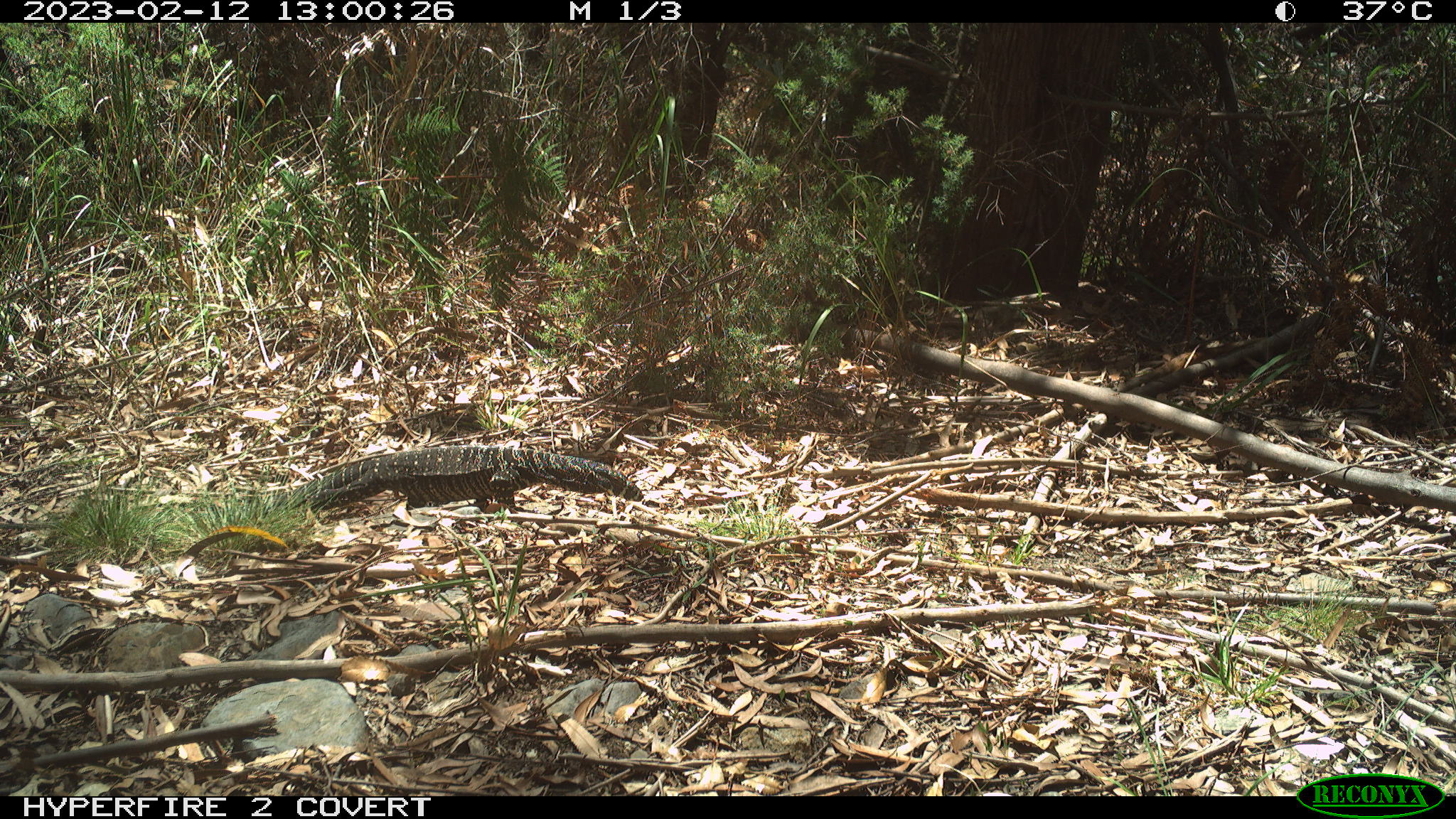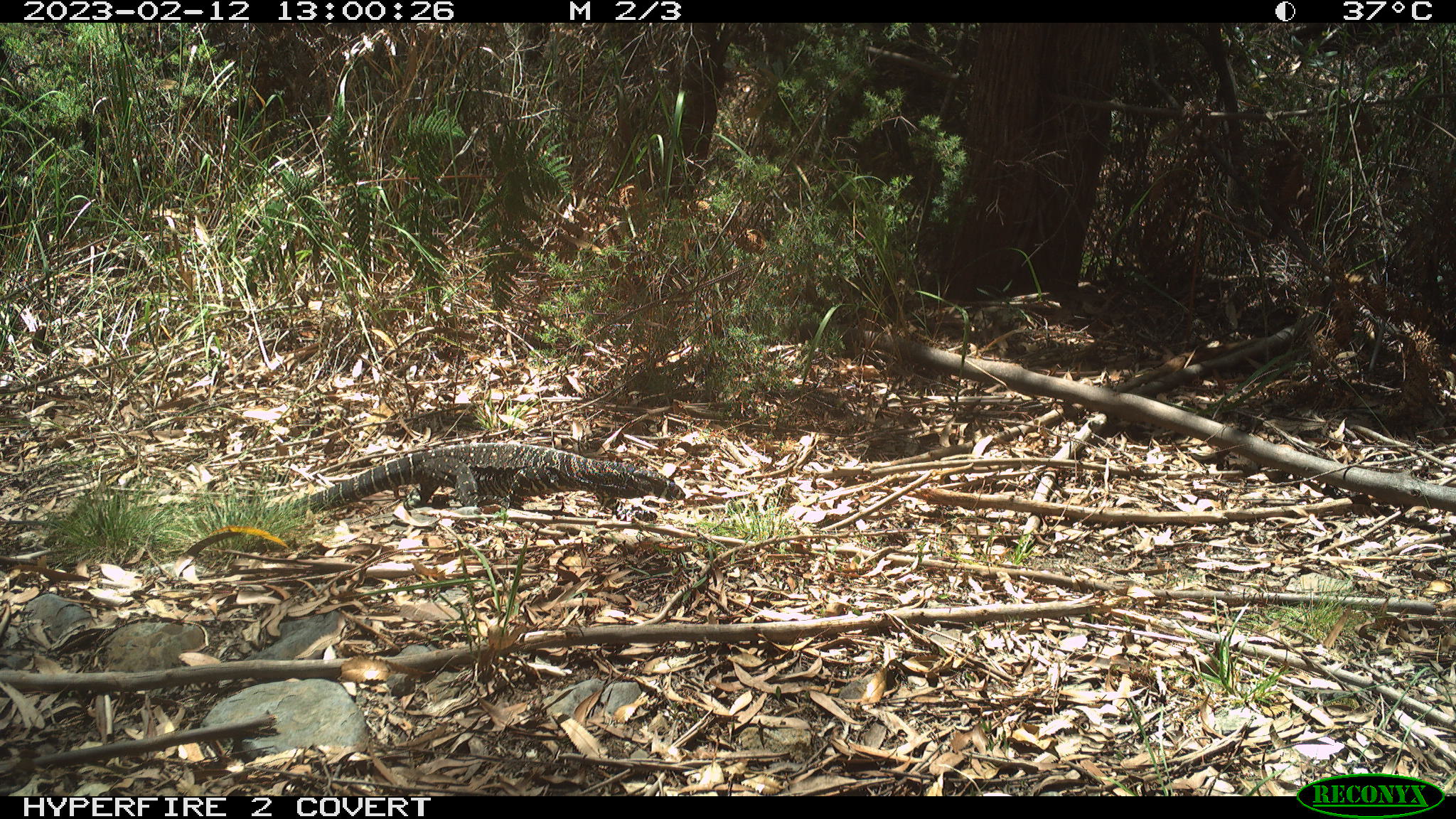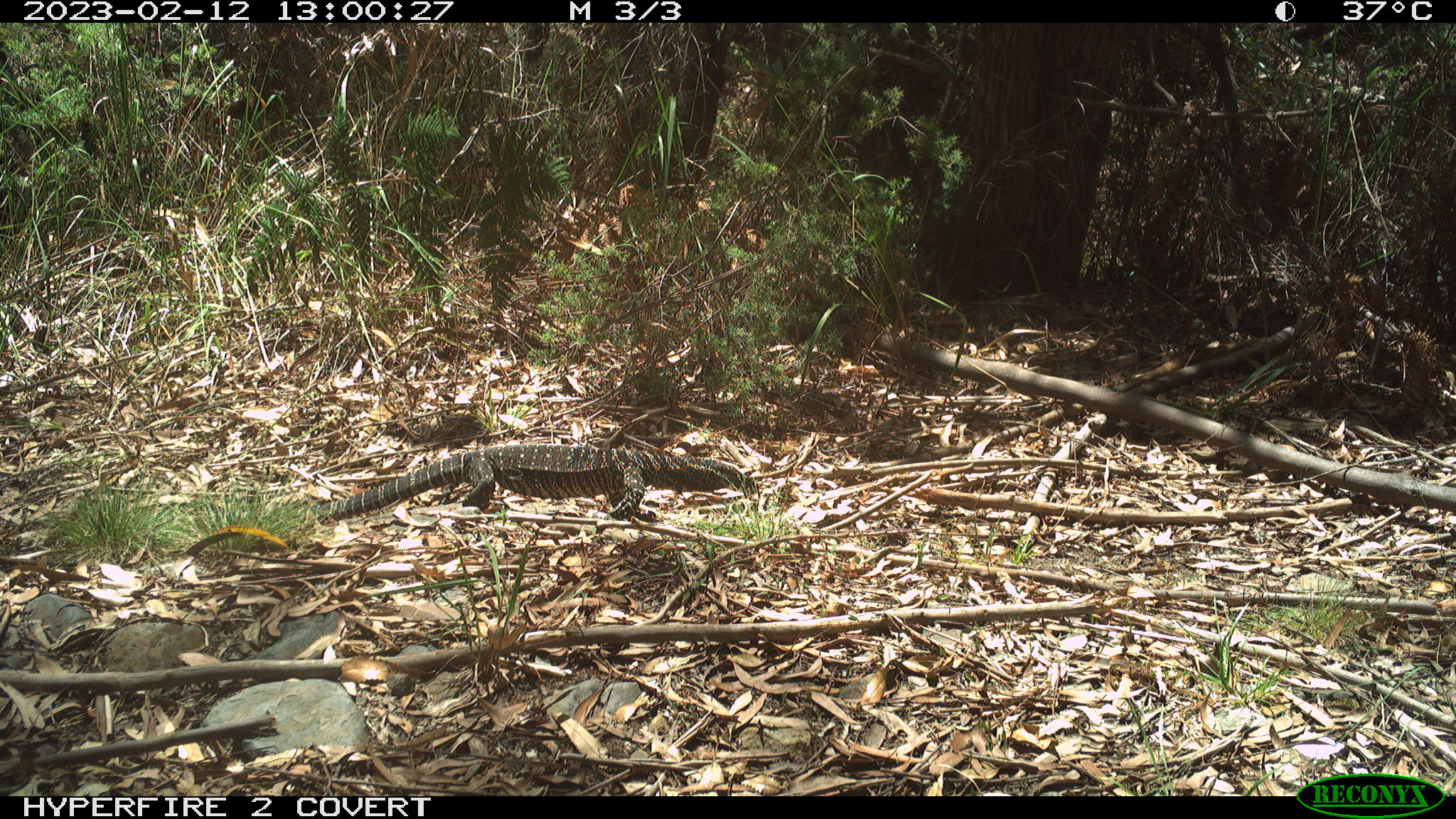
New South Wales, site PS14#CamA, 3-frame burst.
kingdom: Animalia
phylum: Chordata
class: Reptilia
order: Squamata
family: Varanidae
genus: Varanus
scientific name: Varanus varius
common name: lace monitor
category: goanna